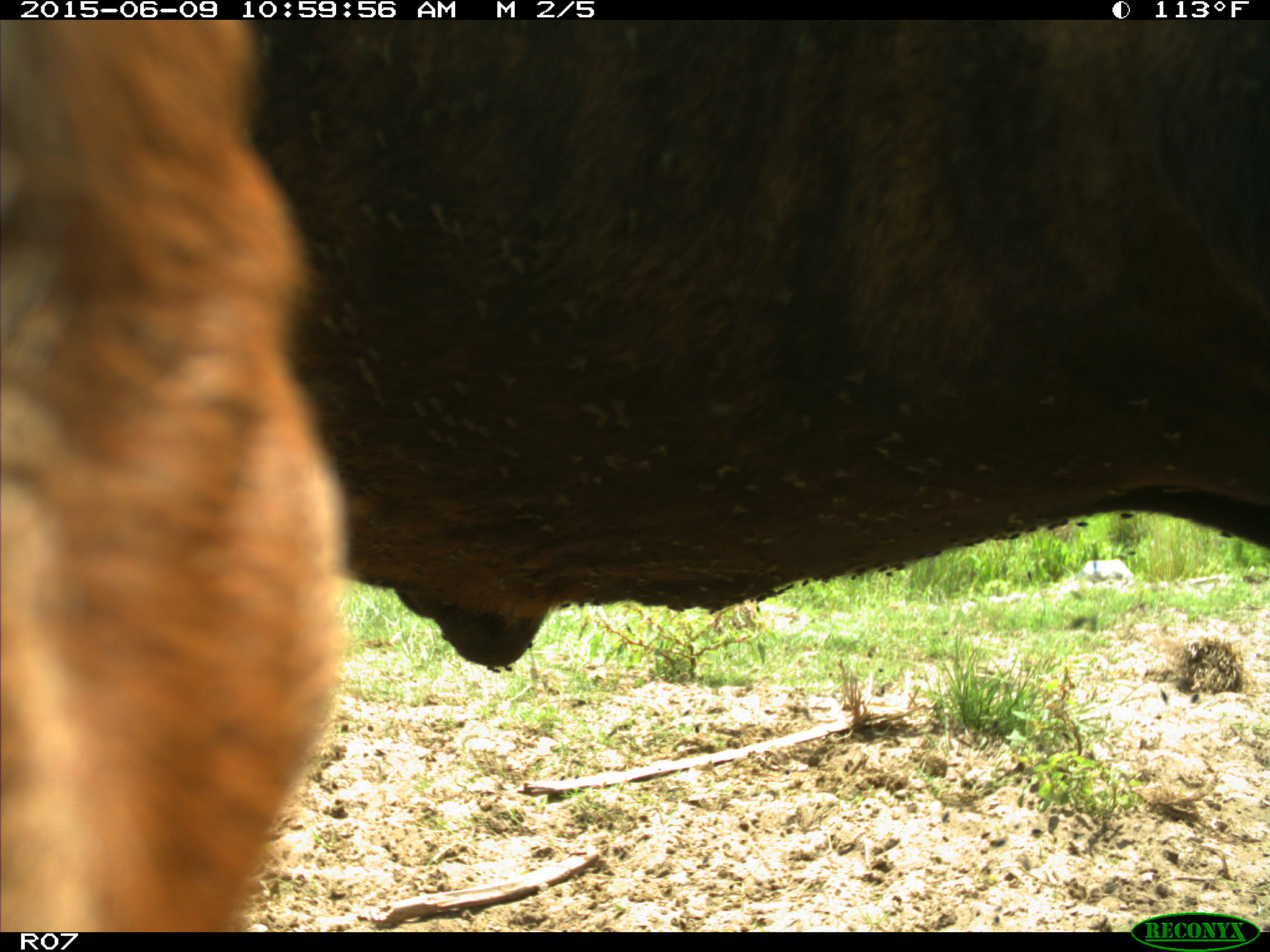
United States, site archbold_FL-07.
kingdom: Animalia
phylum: Chordata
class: Mammalia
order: Artiodactyla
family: Bovidae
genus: Bos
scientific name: Bos taurus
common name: domestic cow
Bos taurus (domestic cow).